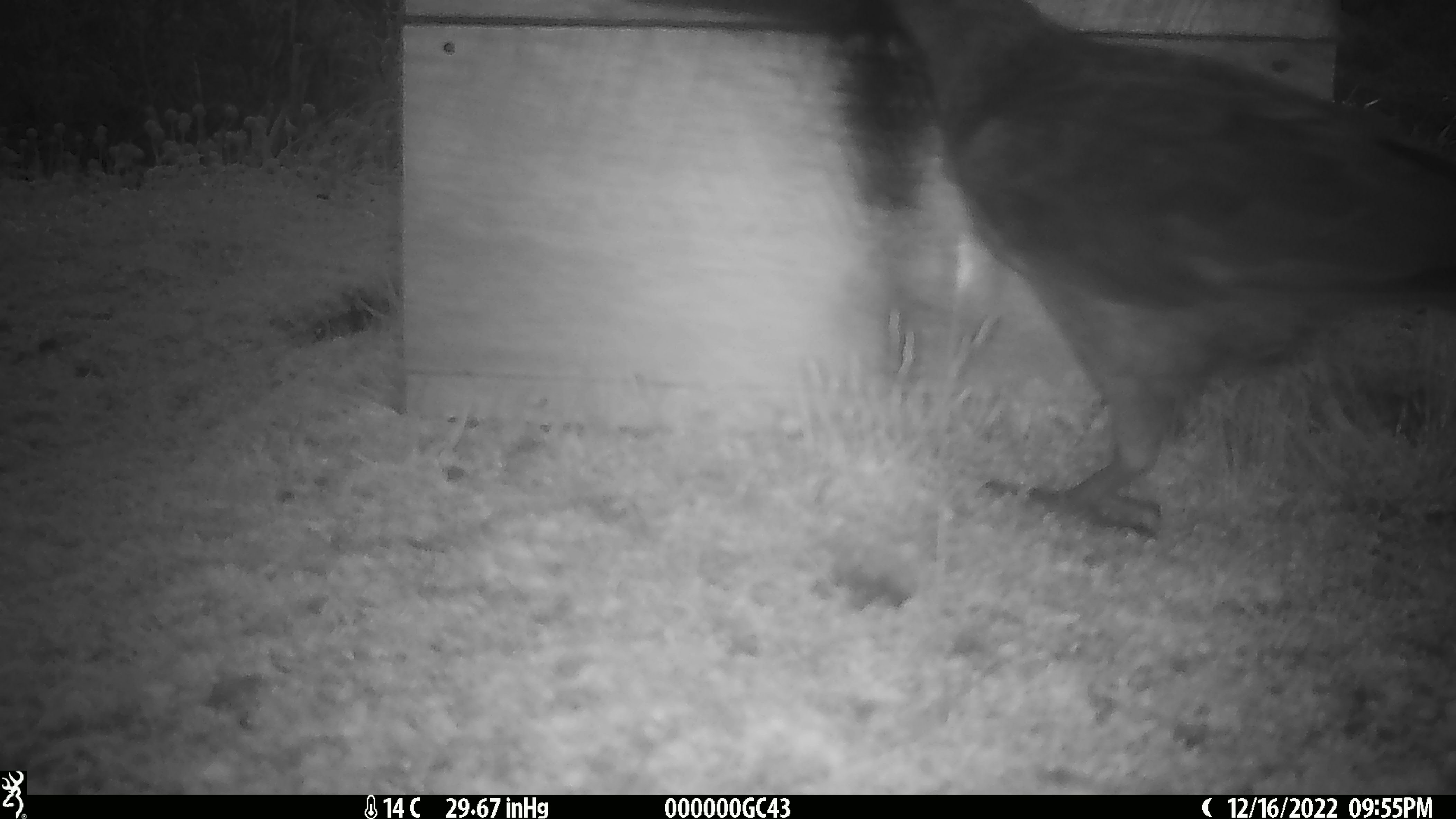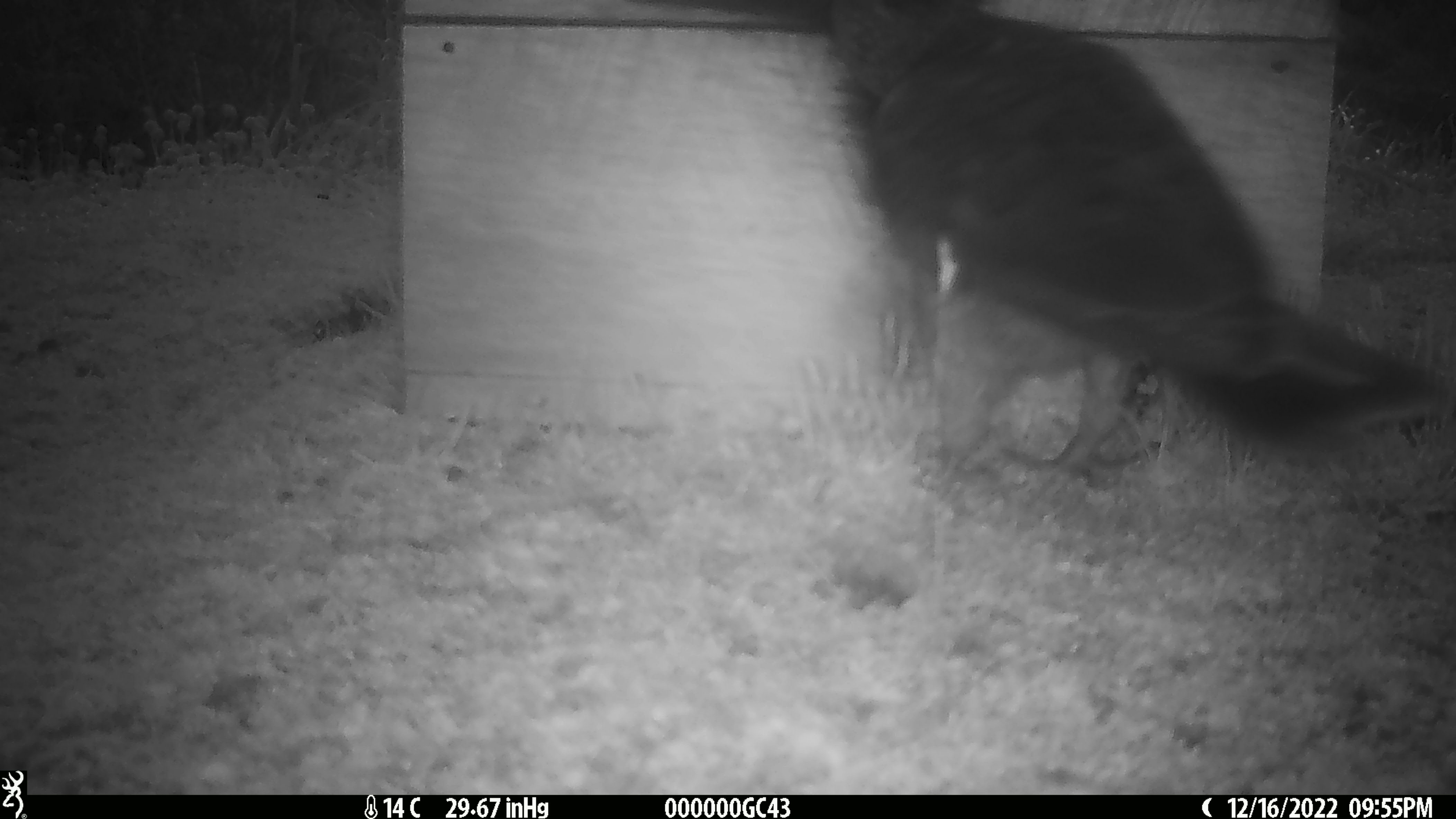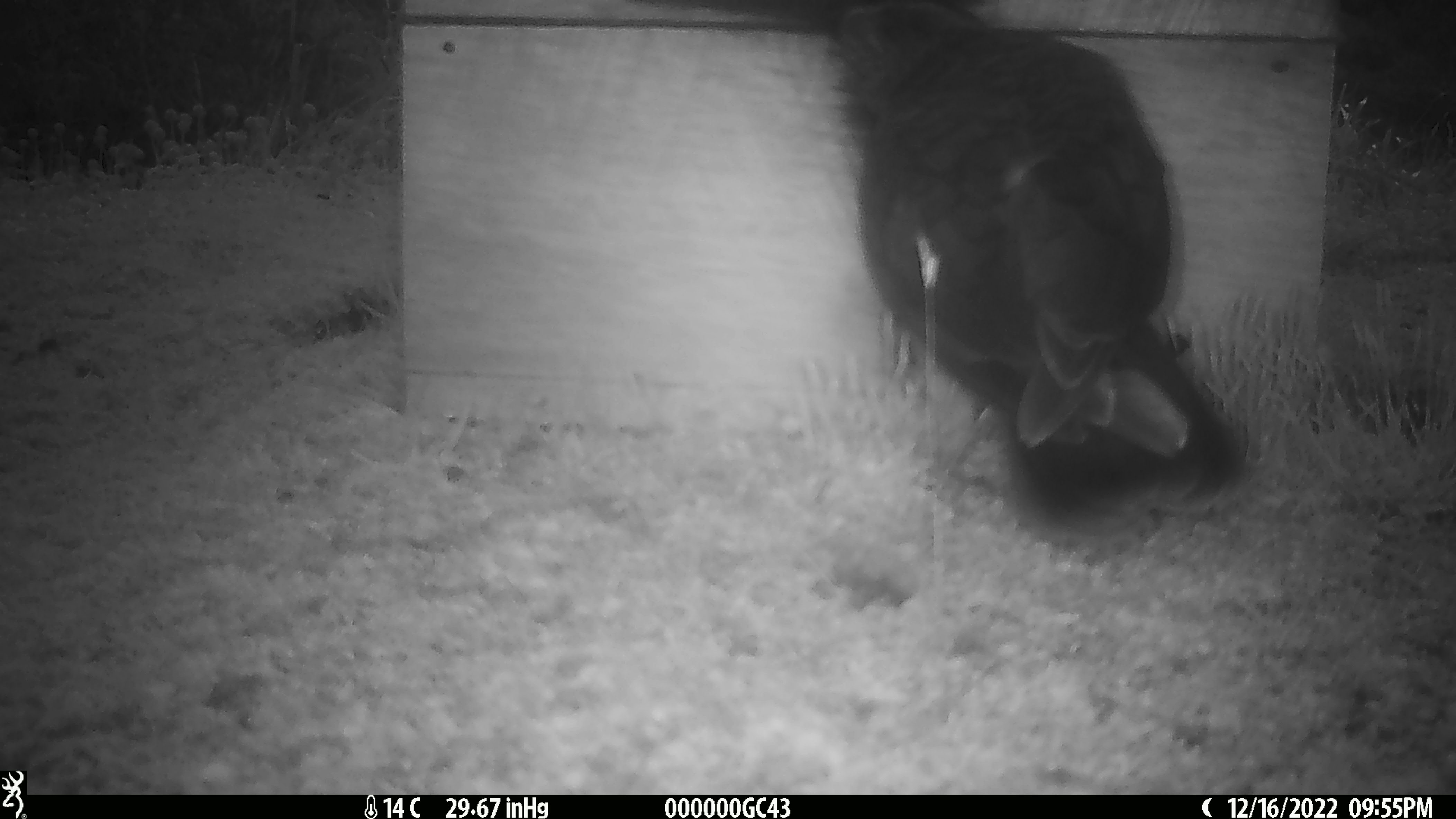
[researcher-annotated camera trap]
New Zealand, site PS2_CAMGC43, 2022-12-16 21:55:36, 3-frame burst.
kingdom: Animalia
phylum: Chordata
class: Aves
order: Psittaciformes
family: Strigopidae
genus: Nestor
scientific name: Nestor notabilis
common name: kea